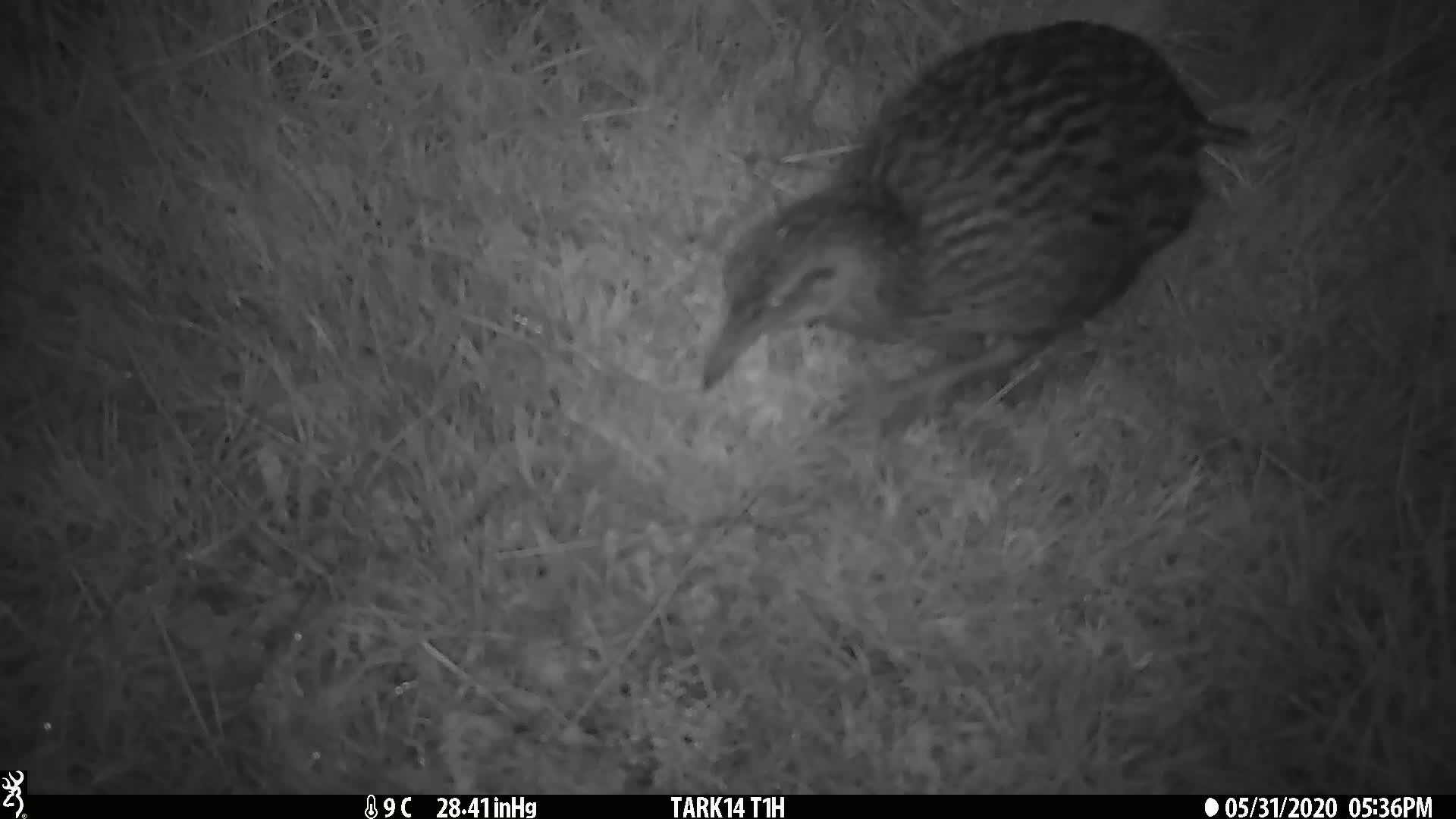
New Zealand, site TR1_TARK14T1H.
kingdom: Animalia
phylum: Chordata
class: Aves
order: Gruiformes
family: Rallidae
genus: Gallirallus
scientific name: Gallirallus australis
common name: weka